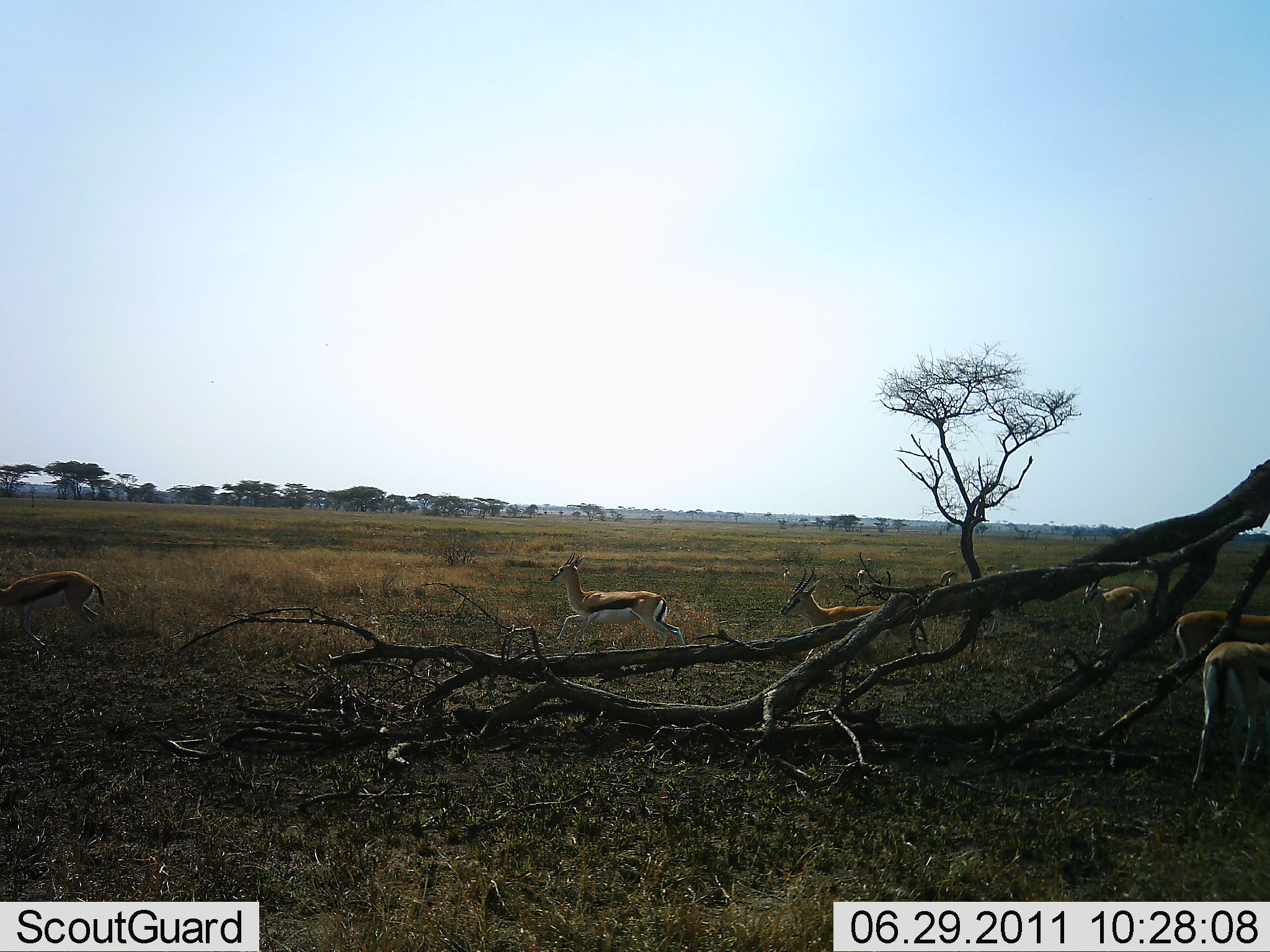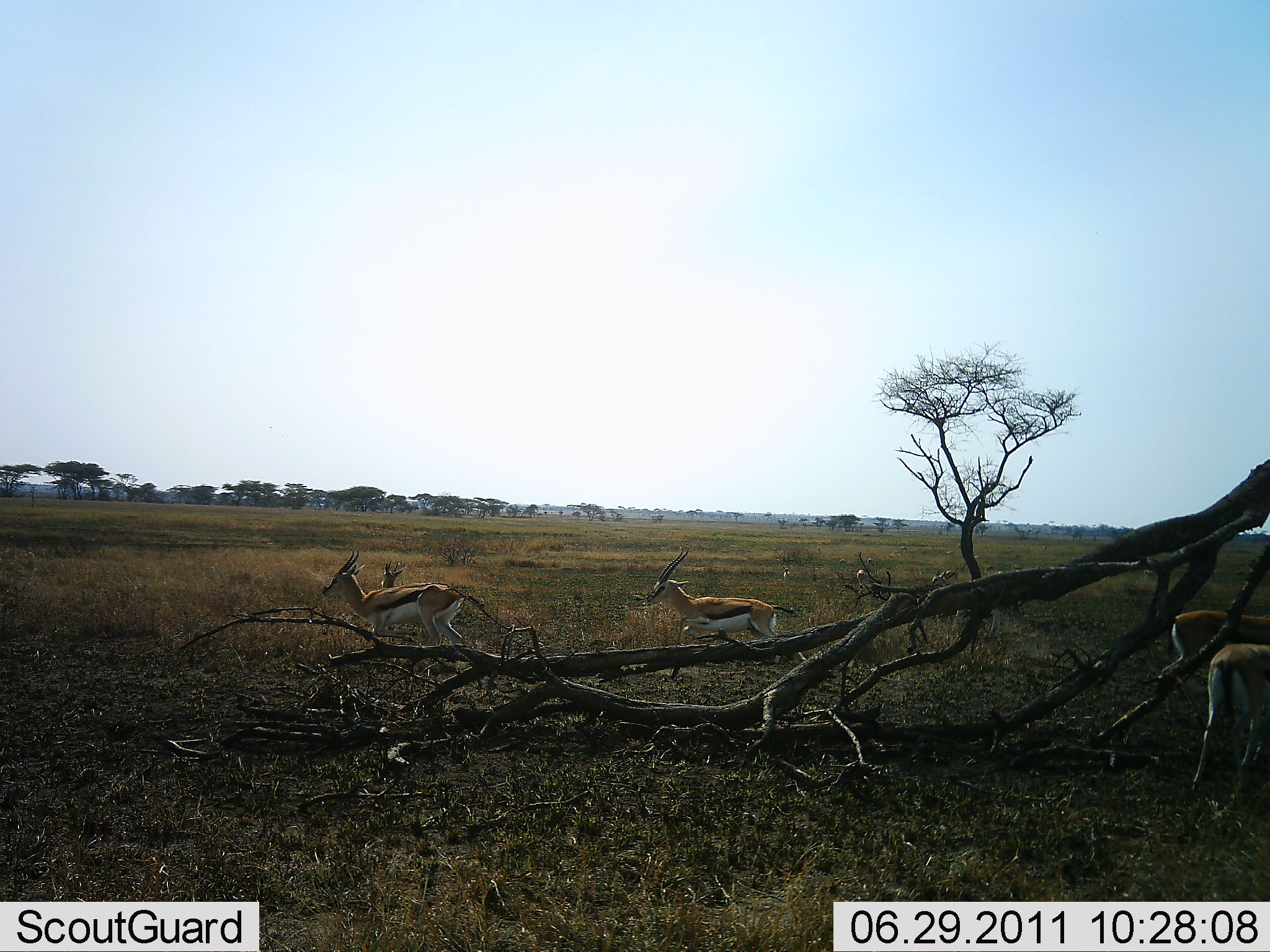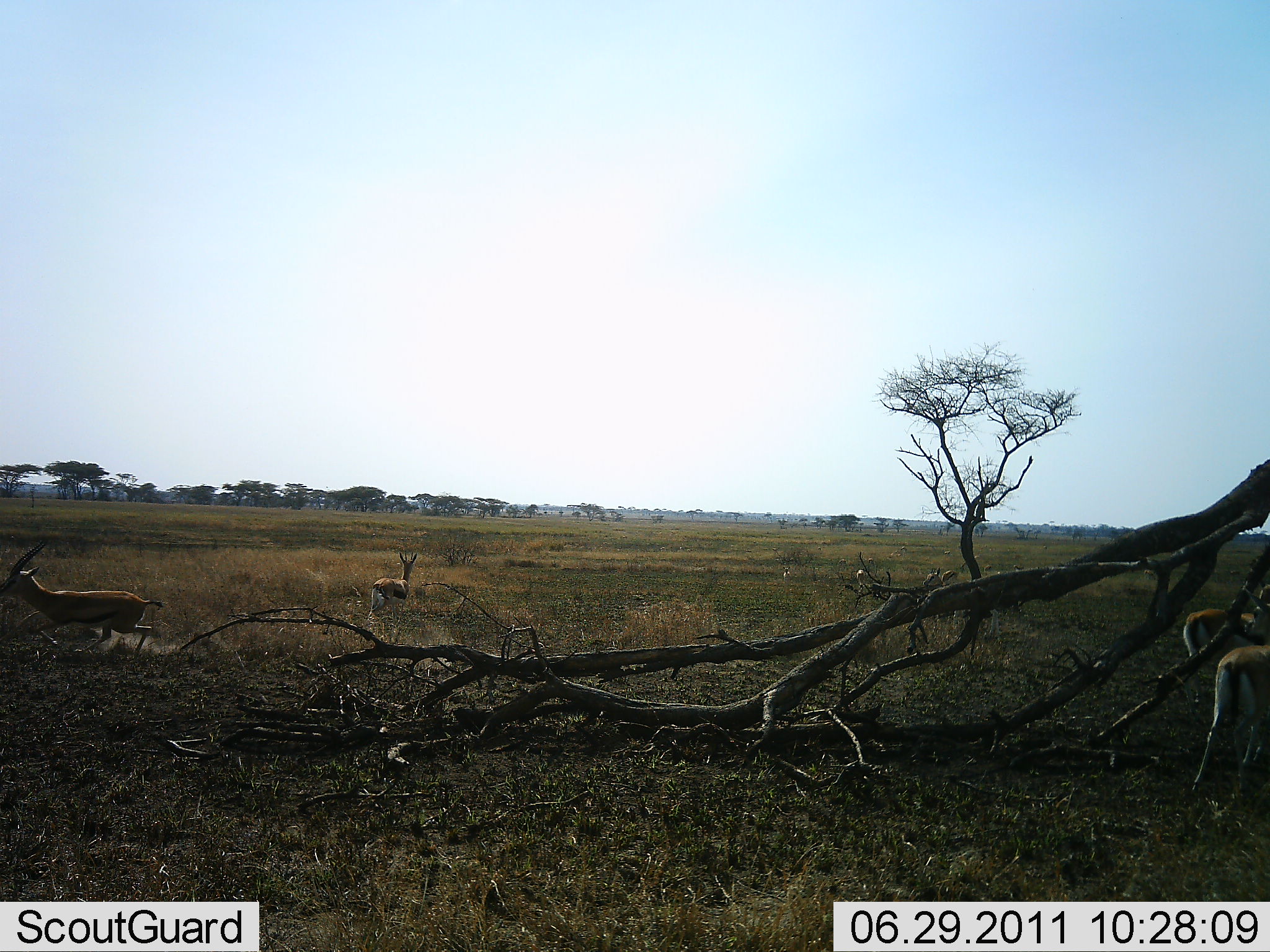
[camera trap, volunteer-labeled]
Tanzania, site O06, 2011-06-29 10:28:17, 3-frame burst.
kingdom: Animalia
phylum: Chordata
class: Mammalia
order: Artiodactyla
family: Bovidae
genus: Eudorcas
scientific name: Eudorcas thomsonii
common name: thomson's gazelle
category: gazellethomsons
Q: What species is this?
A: Gazellethomsons (thomson's gazelle) (Eudorcas thomsonii).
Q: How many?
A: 6.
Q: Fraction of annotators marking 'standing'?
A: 55%.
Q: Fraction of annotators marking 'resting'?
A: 0%.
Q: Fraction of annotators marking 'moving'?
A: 91%.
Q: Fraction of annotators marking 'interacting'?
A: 0%.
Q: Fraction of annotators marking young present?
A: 0%.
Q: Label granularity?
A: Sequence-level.